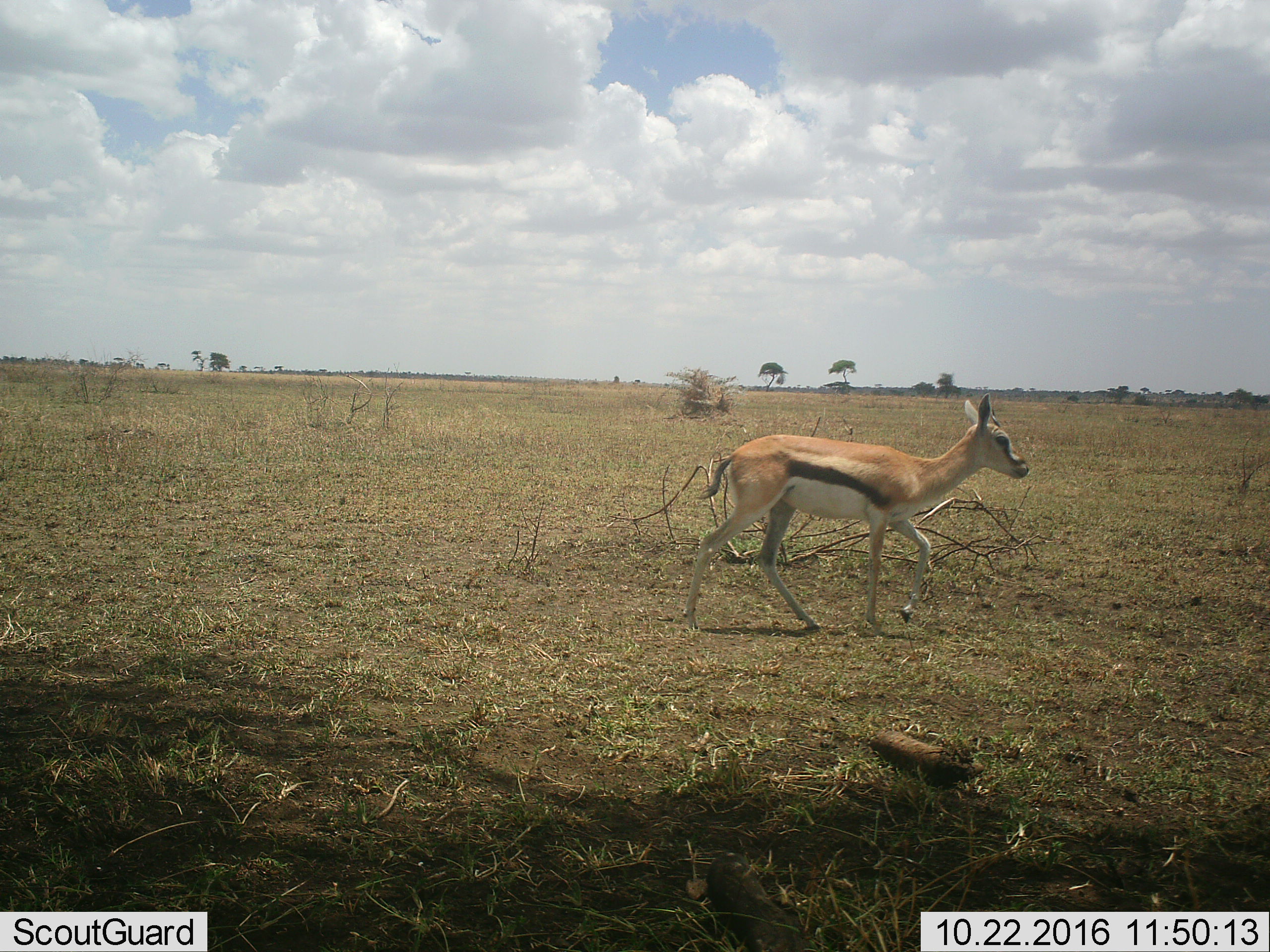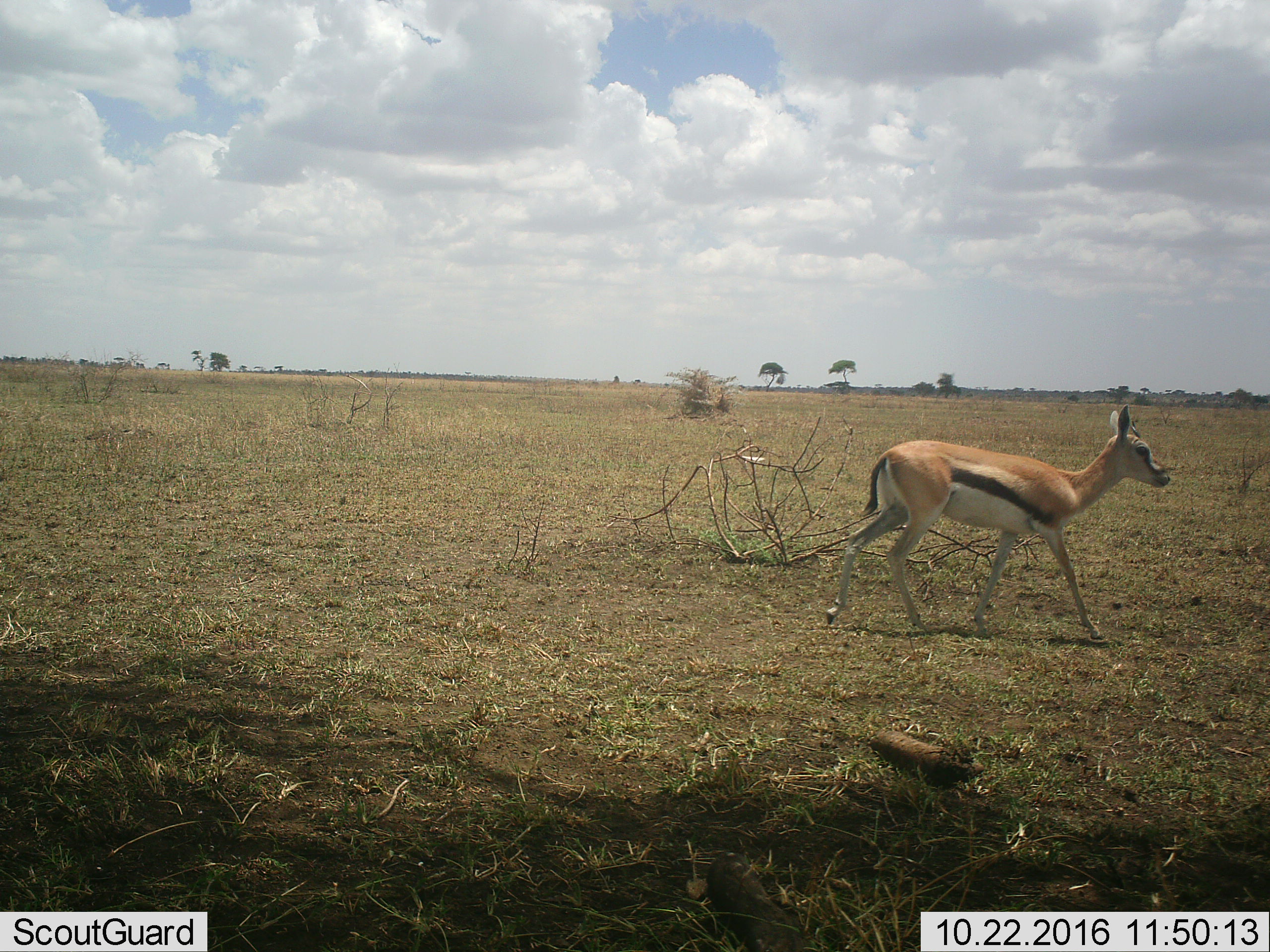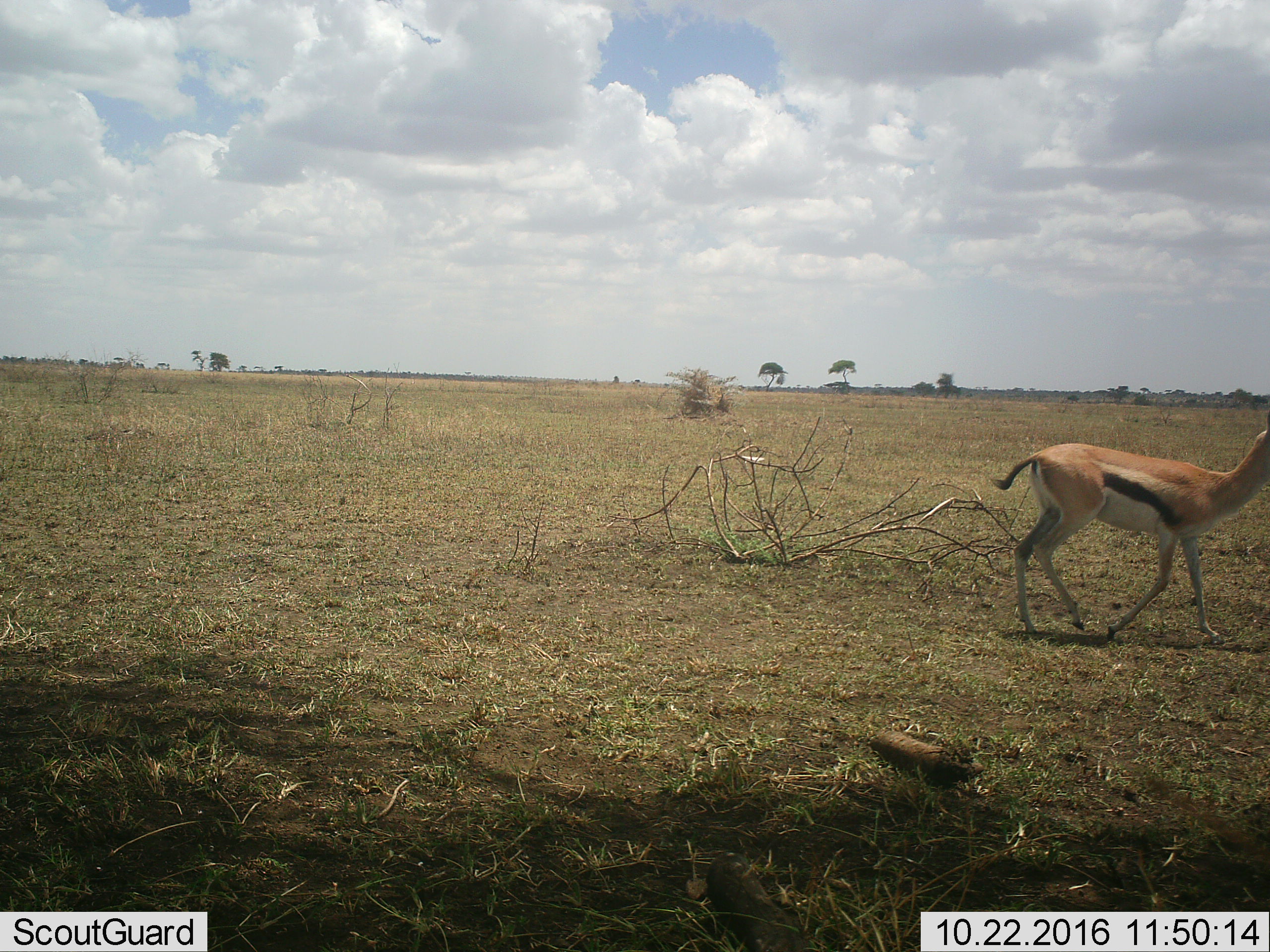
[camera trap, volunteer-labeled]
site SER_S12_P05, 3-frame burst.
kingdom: Animalia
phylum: Chordata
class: Mammalia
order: Artiodactyla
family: Bovidae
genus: Eudorcas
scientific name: Eudorcas thomsonii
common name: thomson's gazelle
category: gazellethomsons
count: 1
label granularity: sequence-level